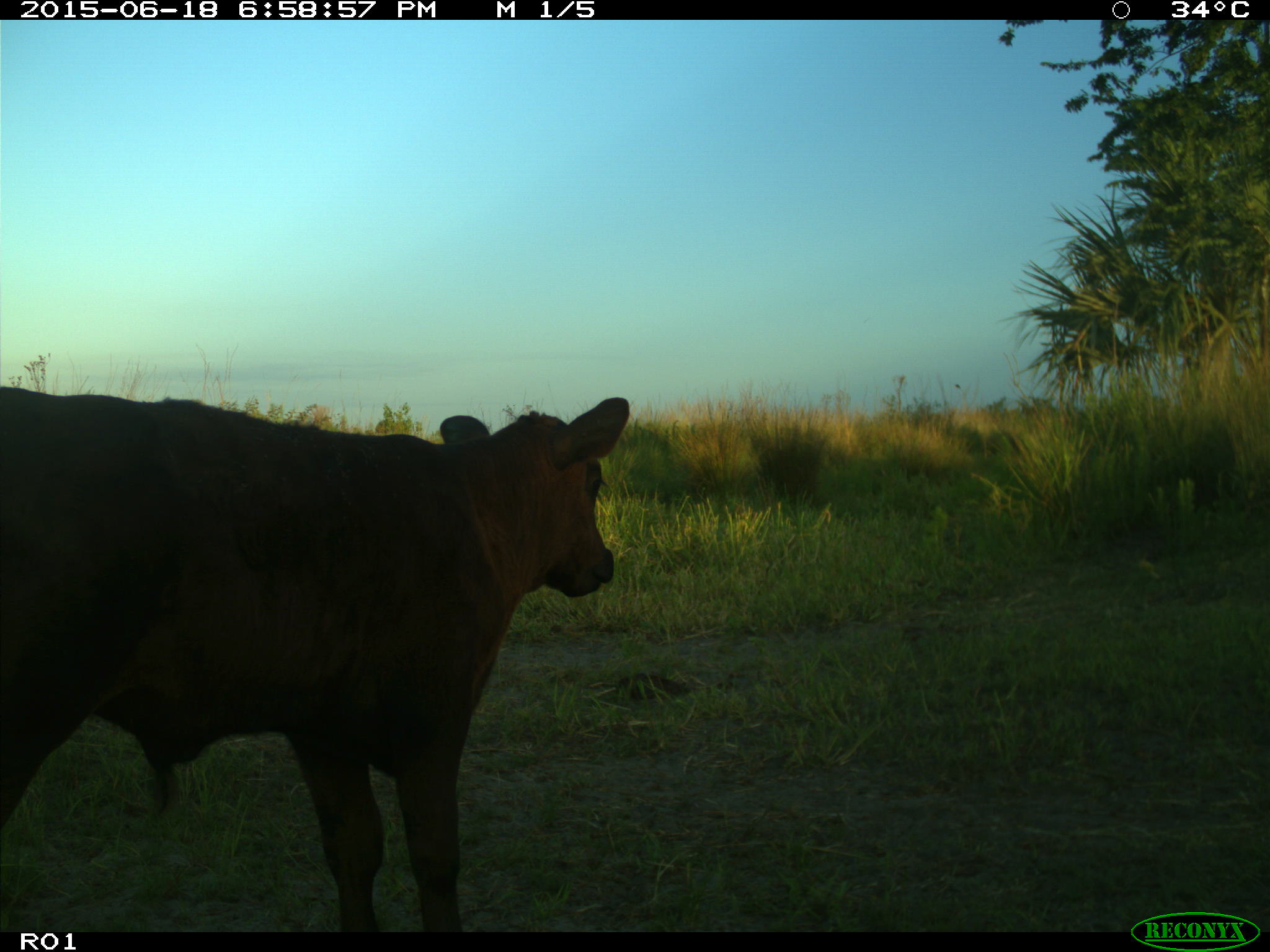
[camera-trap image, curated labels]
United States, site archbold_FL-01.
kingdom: Animalia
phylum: Chordata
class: Mammalia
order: Artiodactyla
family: Bovidae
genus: Bos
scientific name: Bos taurus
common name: domestic cow